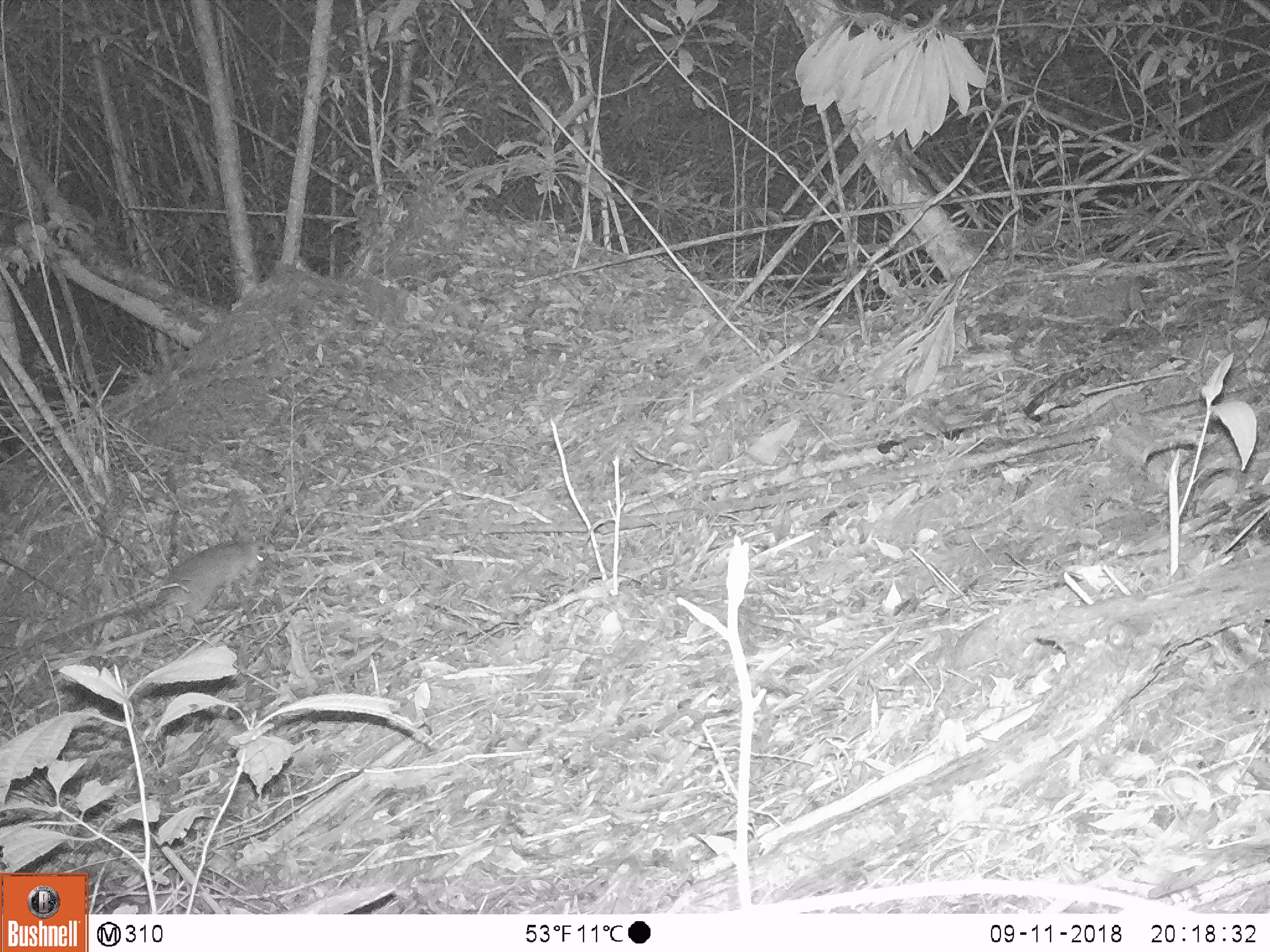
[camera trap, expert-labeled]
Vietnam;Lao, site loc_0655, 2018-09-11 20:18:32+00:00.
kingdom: Animalia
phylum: Chordata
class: Mammalia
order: Rodentia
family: Muridae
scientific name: Muridae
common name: old-world mice and rats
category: unidentified murid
Unidentified murid (old-world mice and rats) (Muridae). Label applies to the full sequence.